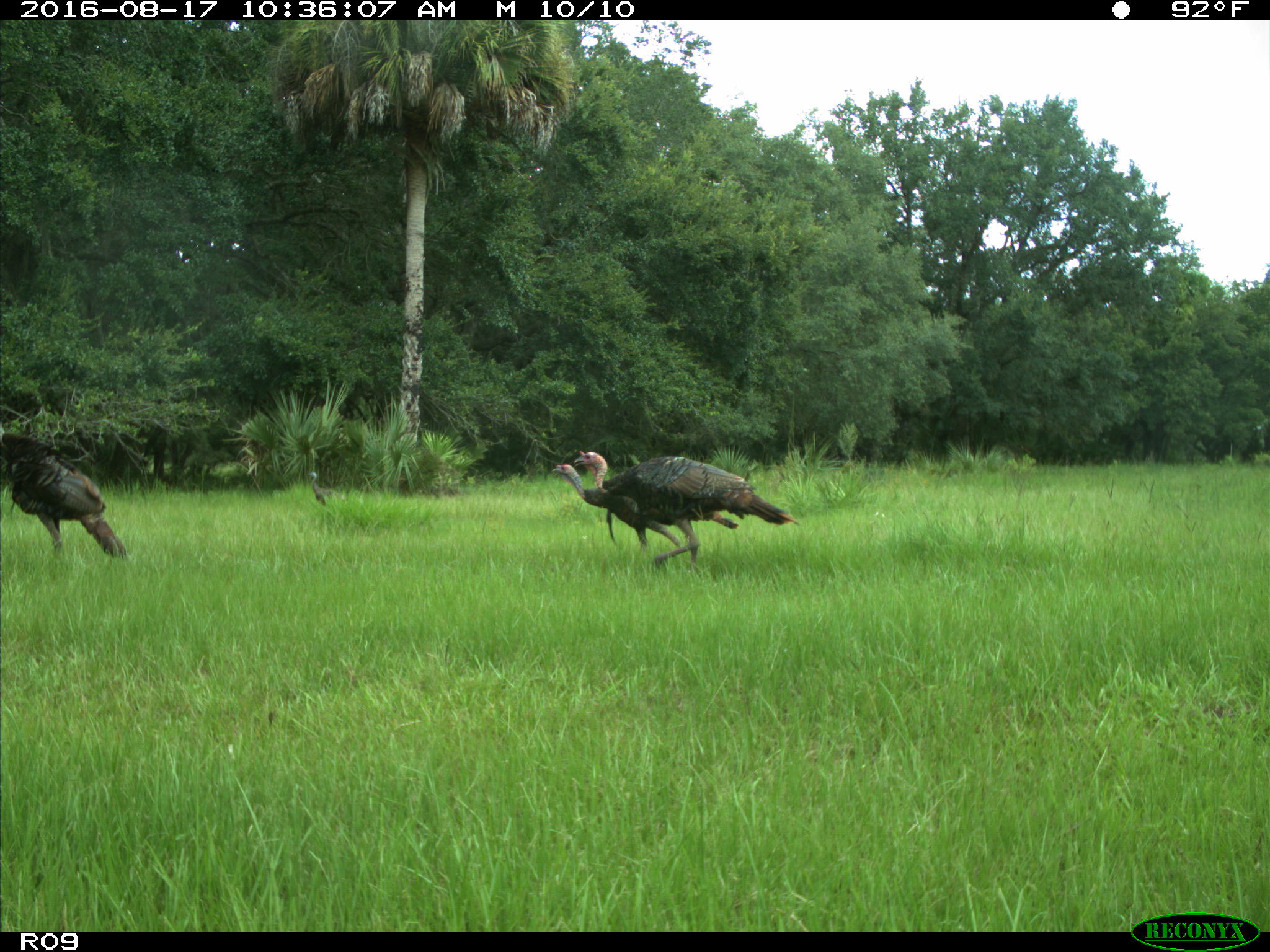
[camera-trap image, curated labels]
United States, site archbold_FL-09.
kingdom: Animalia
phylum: Chordata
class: Aves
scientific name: Aves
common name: birds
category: unidentified bird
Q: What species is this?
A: Unidentified bird (birds) (Aves).